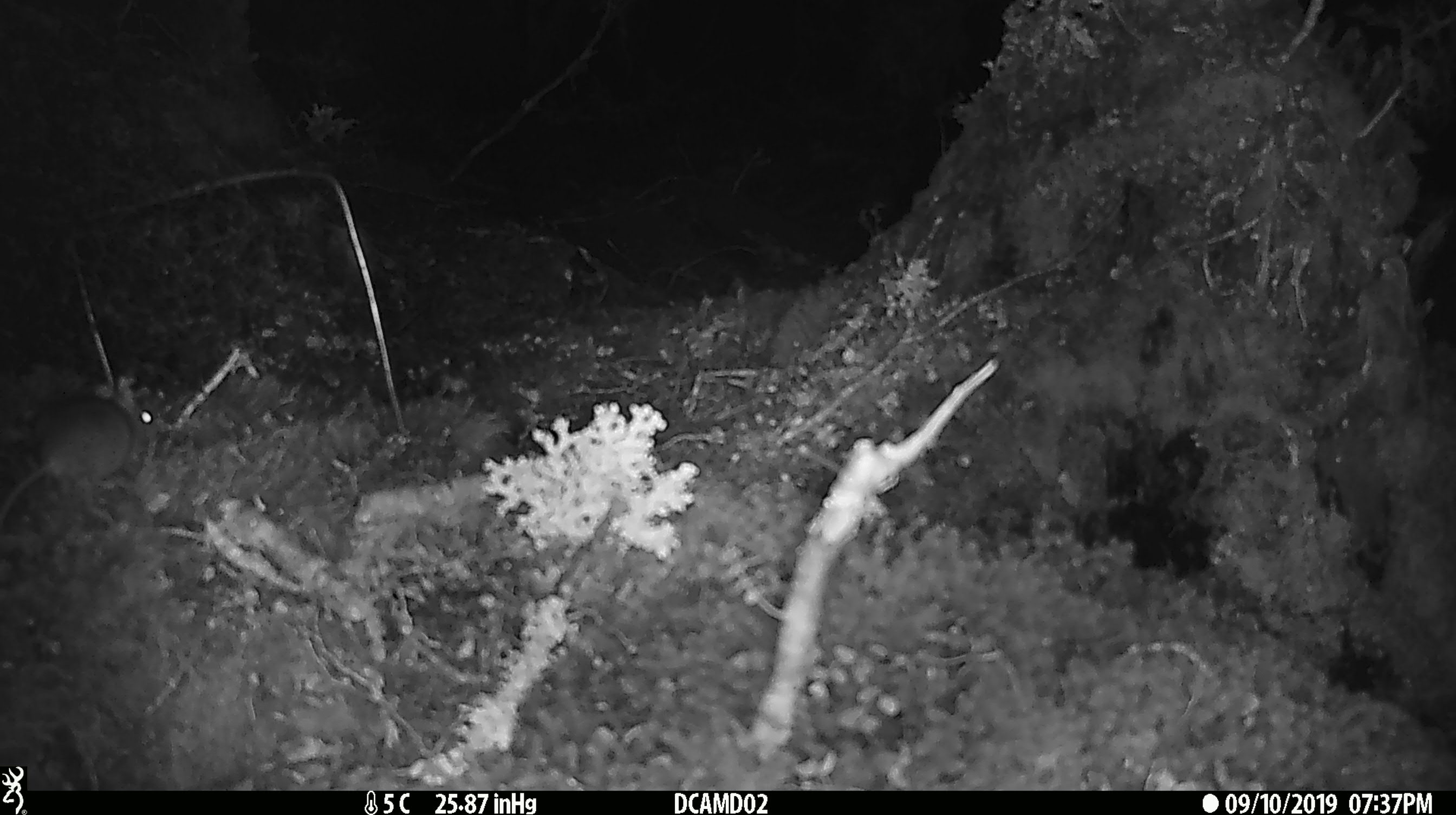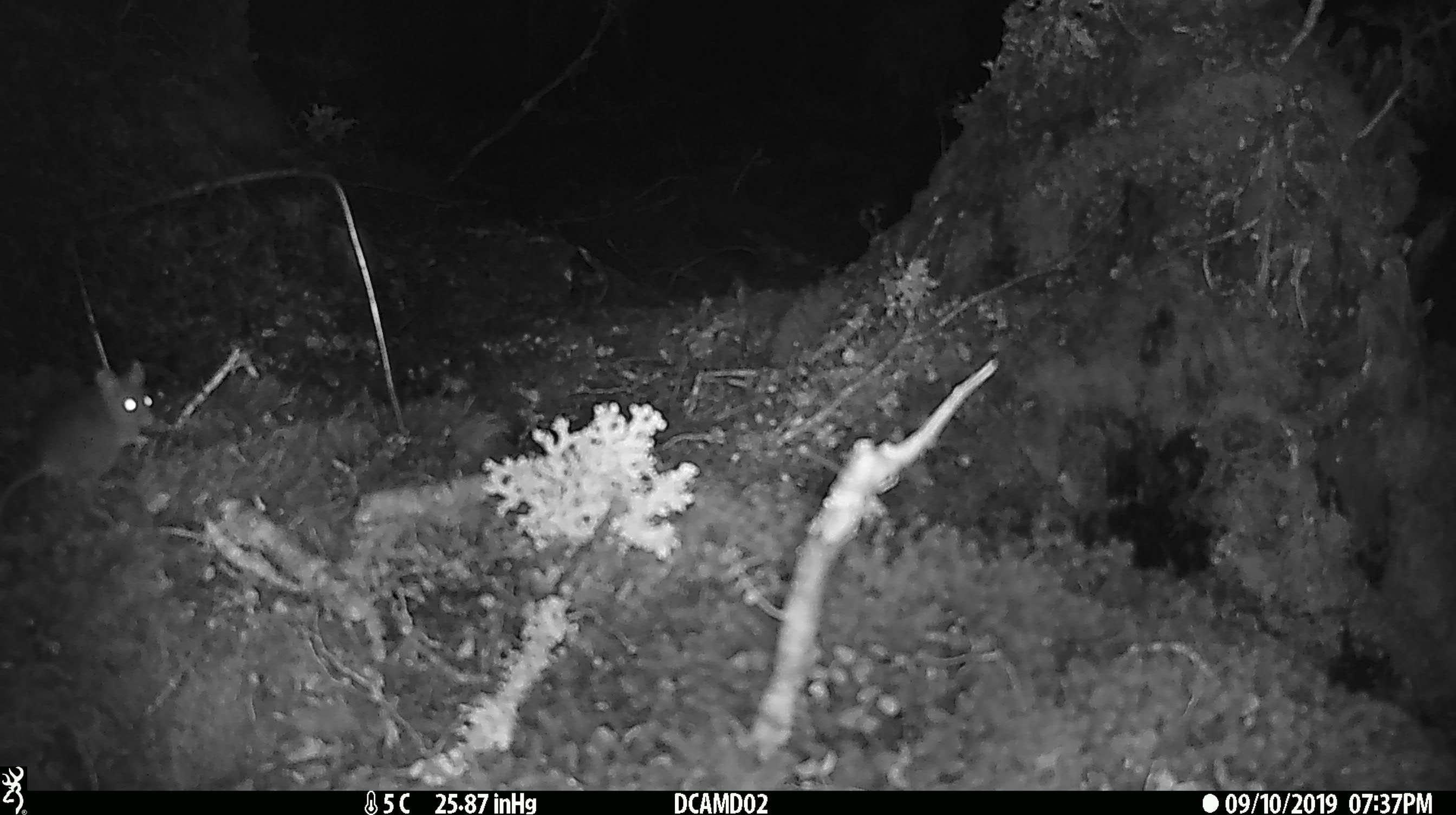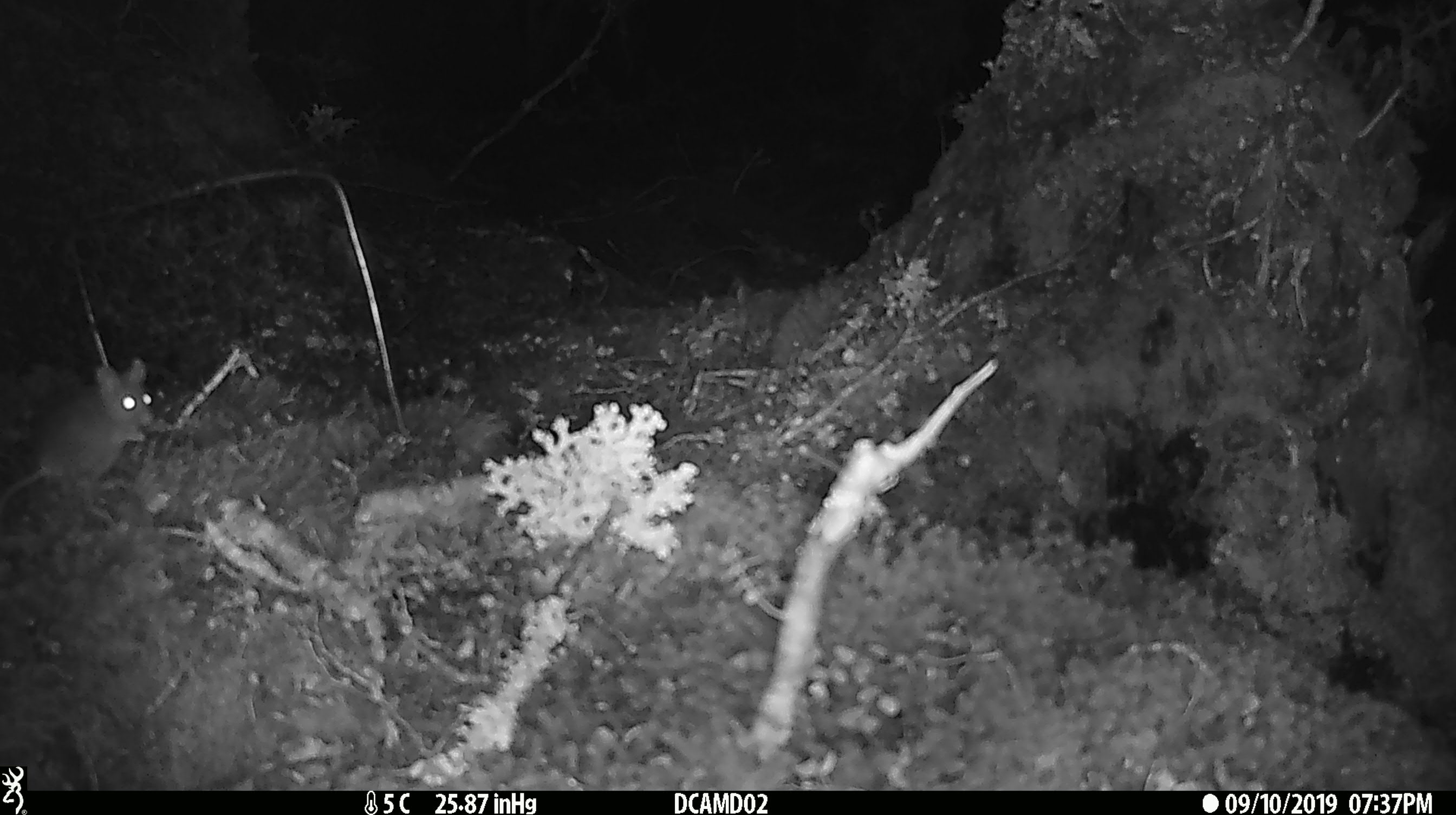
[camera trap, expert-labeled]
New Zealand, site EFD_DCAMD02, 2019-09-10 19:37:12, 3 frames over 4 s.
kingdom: Animalia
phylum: Chordata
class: Mammalia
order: Rodentia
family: Muridae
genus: Mus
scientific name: Mus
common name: mouse